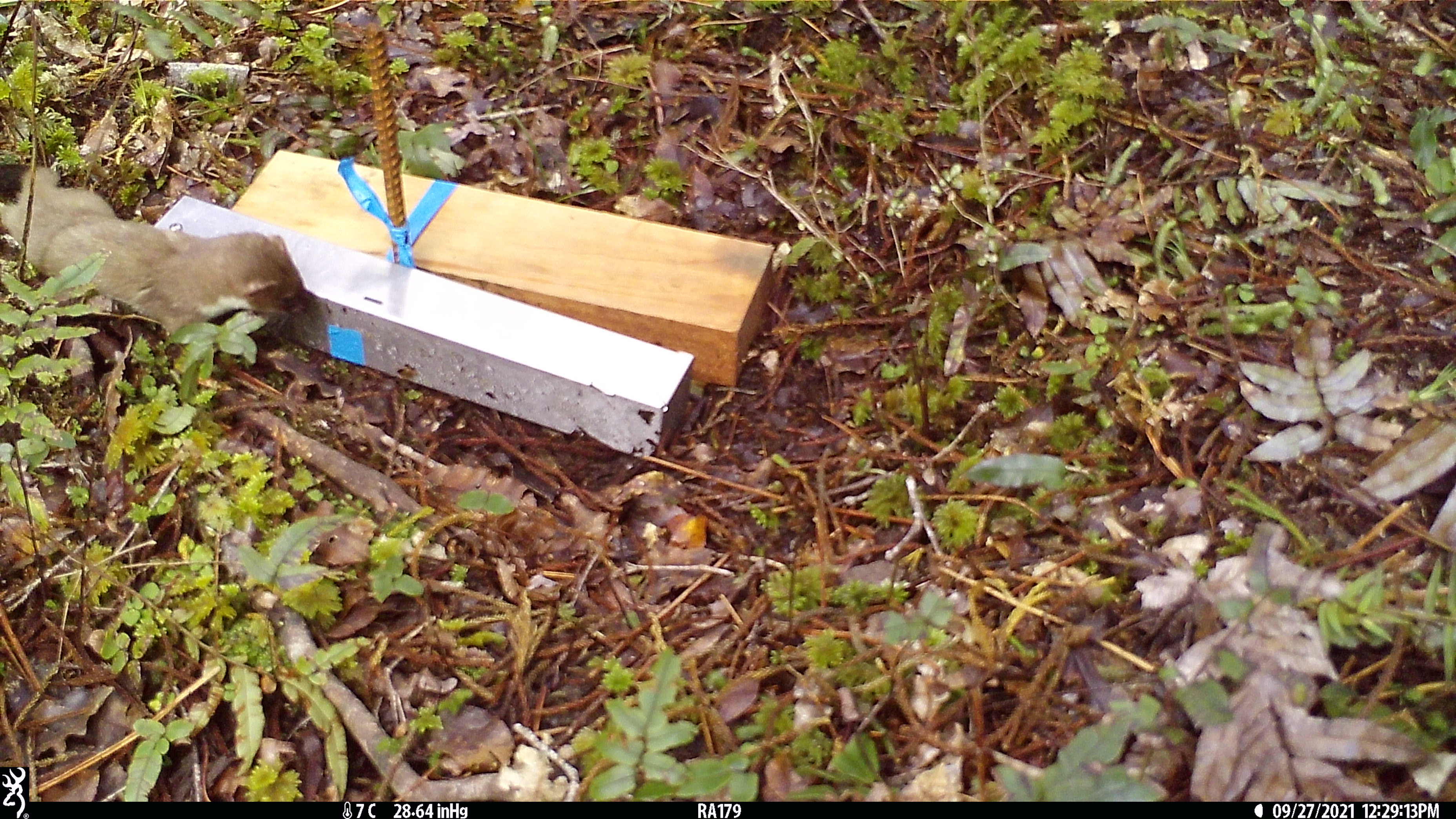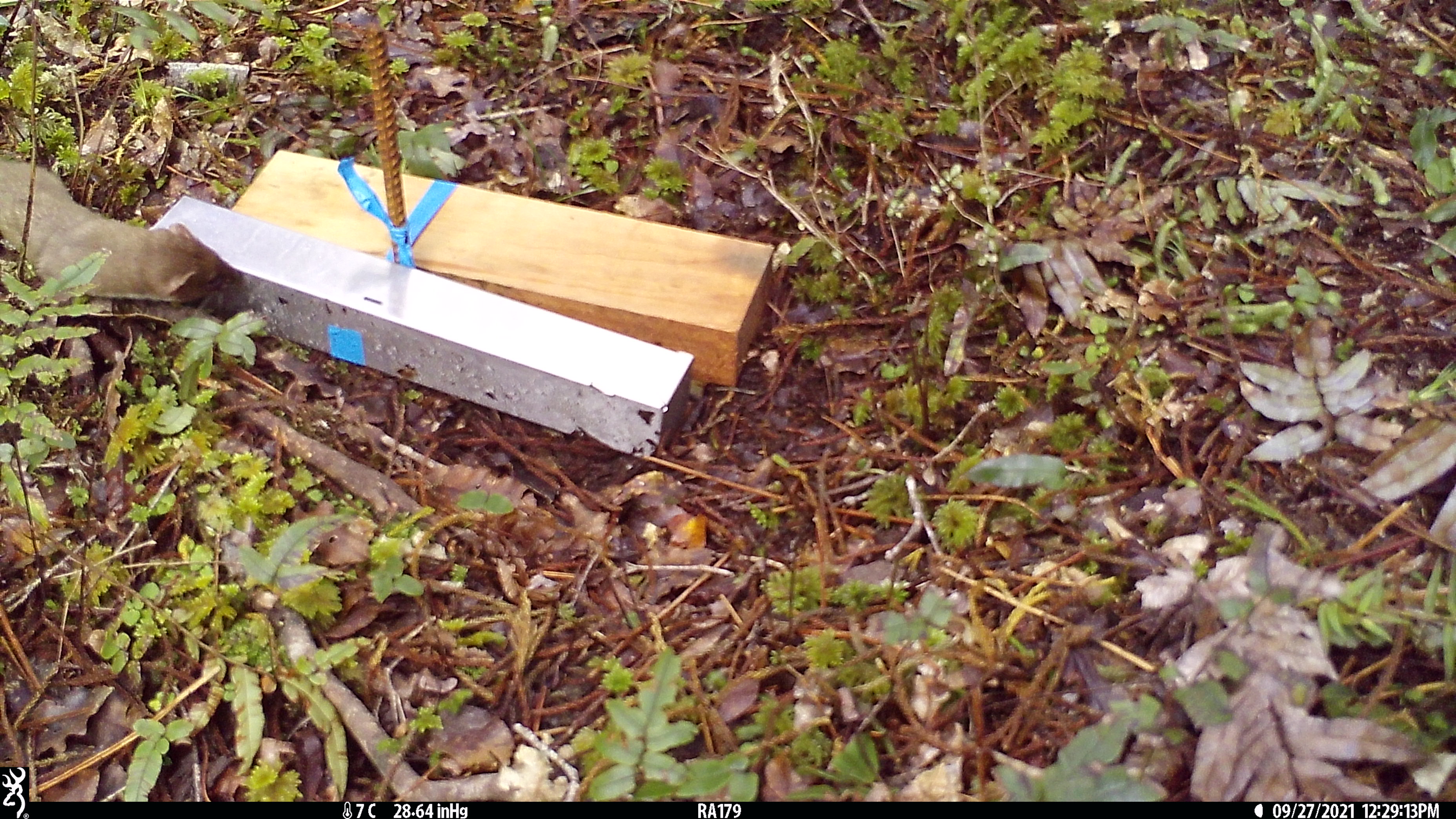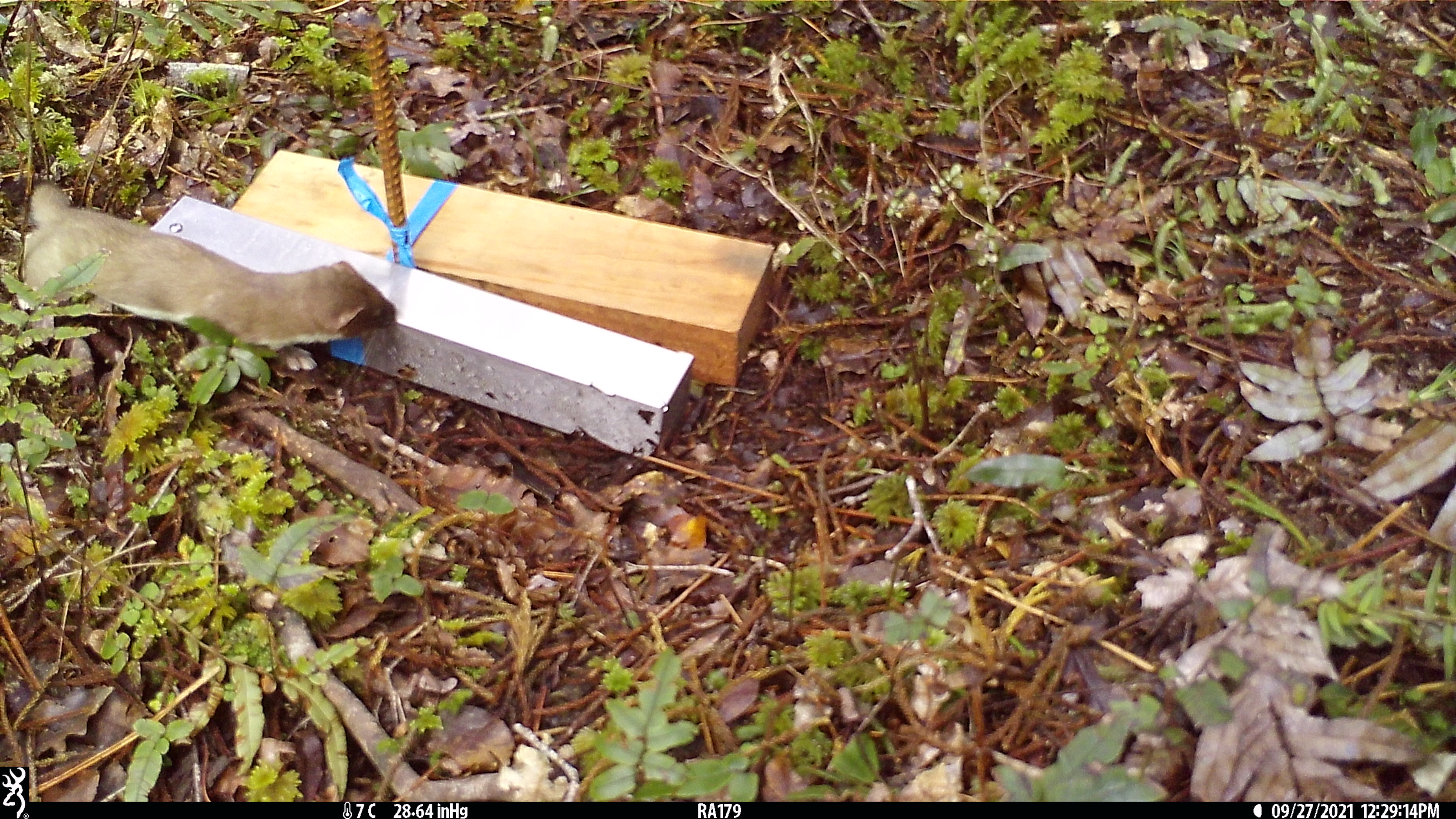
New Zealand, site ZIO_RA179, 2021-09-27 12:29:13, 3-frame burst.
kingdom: Animalia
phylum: Chordata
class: Mammalia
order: Carnivora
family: Mustelidae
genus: Mustela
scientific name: Mustela erminea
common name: stoat